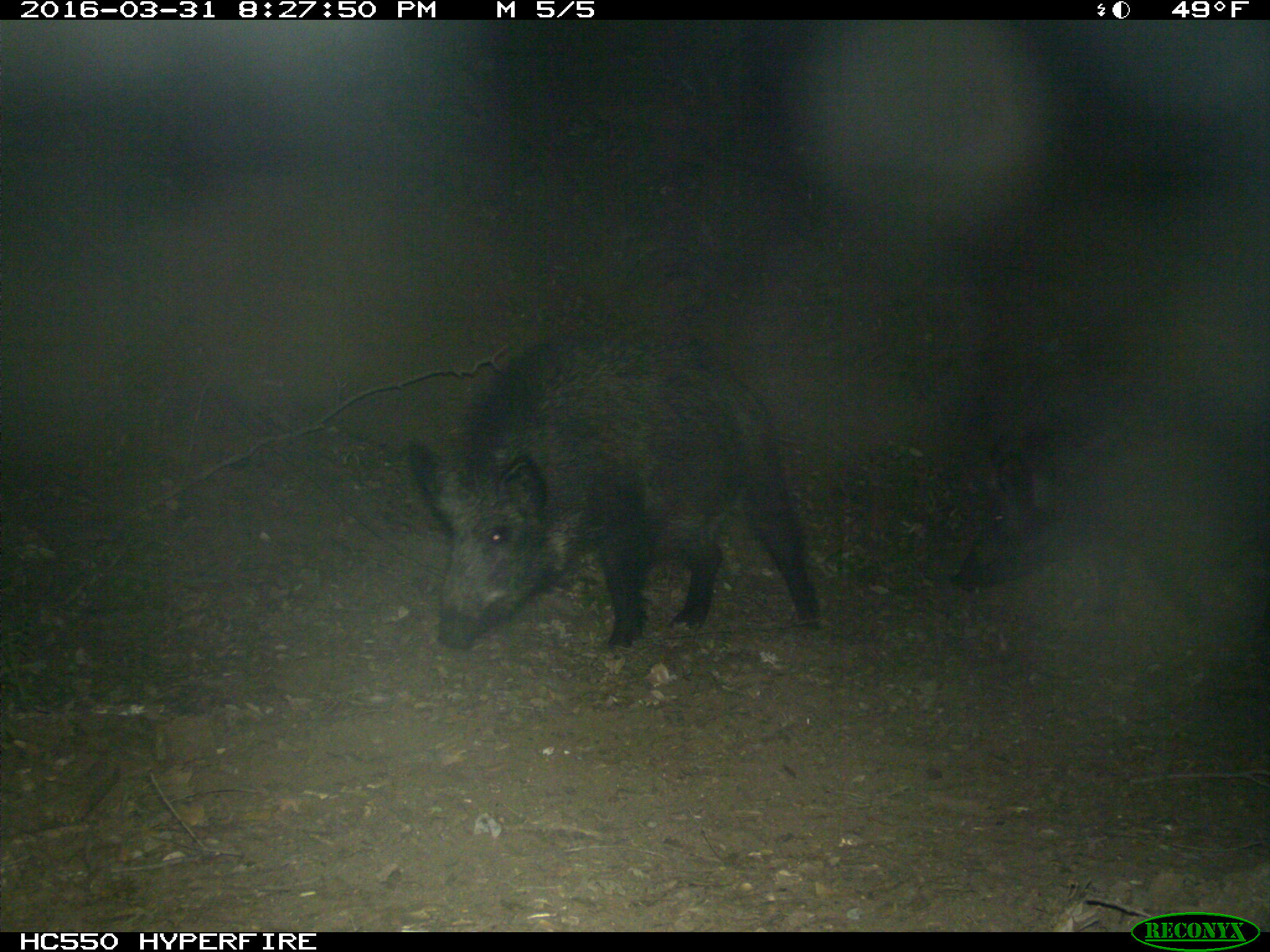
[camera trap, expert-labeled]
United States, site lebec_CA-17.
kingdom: Animalia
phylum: Chordata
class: Mammalia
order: Artiodactyla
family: Suidae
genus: Sus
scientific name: Sus scrofa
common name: wild boar